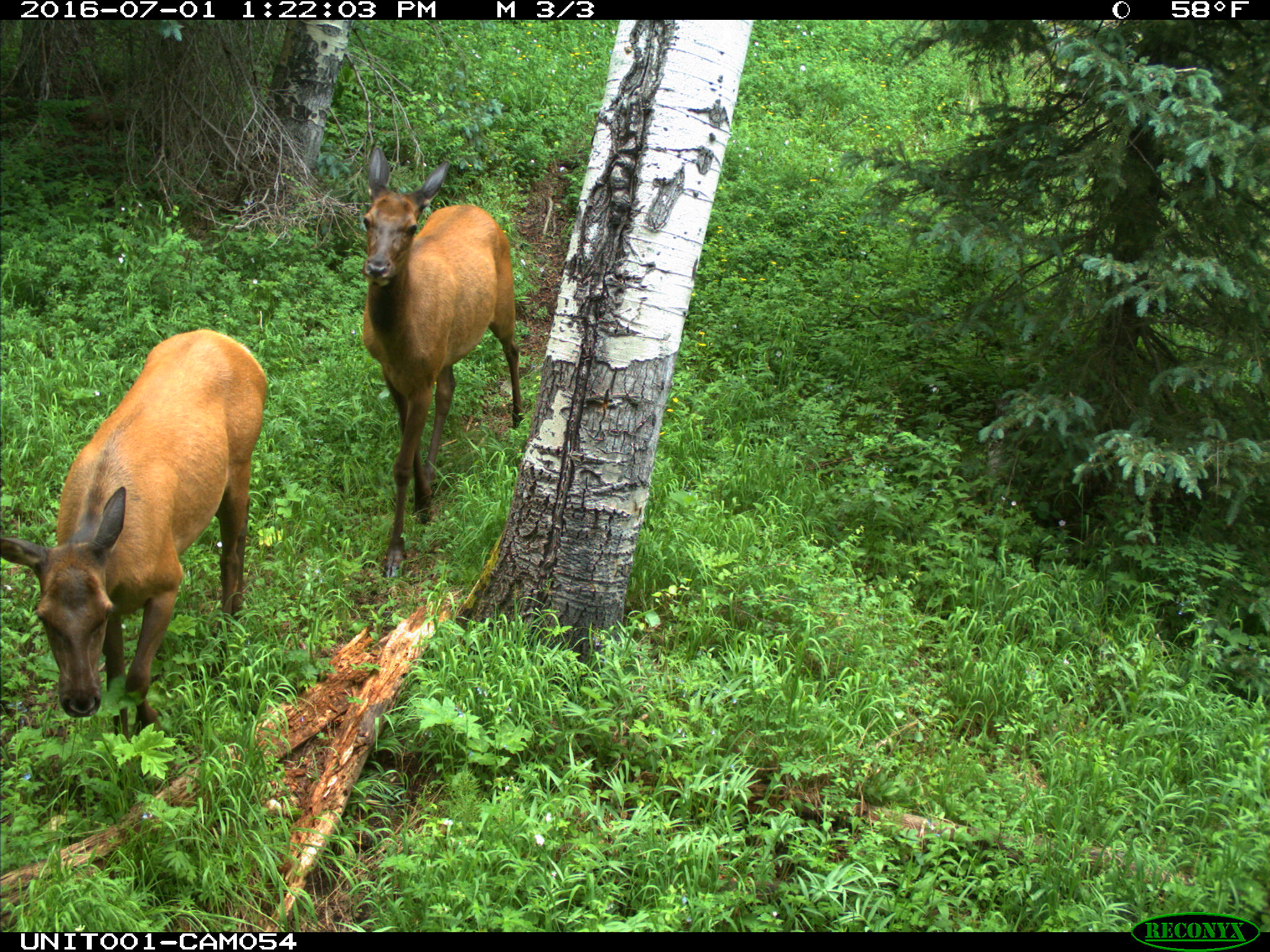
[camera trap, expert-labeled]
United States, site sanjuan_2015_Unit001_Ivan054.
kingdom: Animalia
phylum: Chordata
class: Mammalia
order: Artiodactyla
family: Cervidae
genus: Cervus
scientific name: Cervus elaphus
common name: red deer